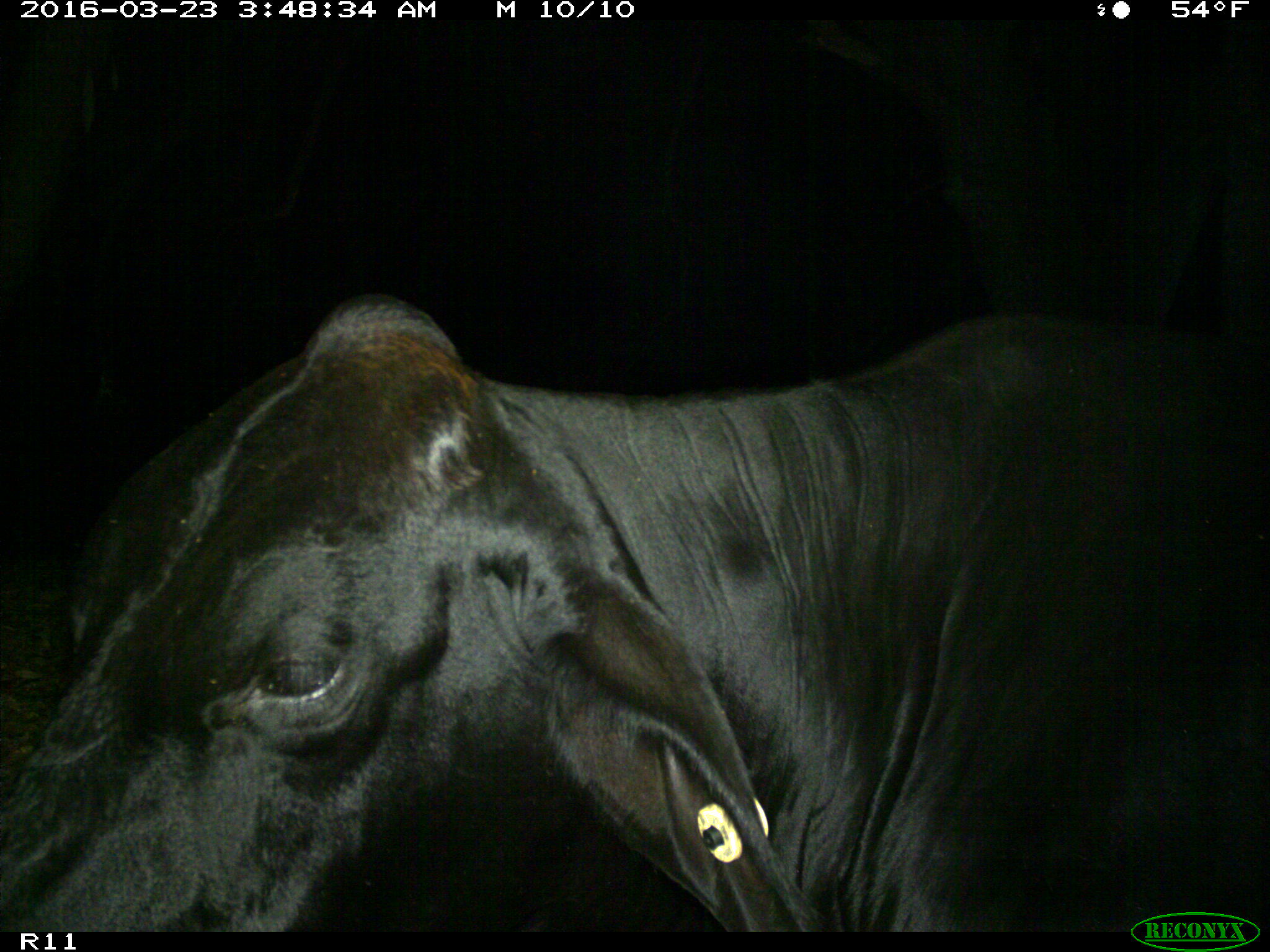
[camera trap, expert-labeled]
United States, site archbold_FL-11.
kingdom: Animalia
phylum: Chordata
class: Mammalia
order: Artiodactyla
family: Bovidae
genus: Bos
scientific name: Bos taurus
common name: domestic cow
Bos taurus (domestic cow).